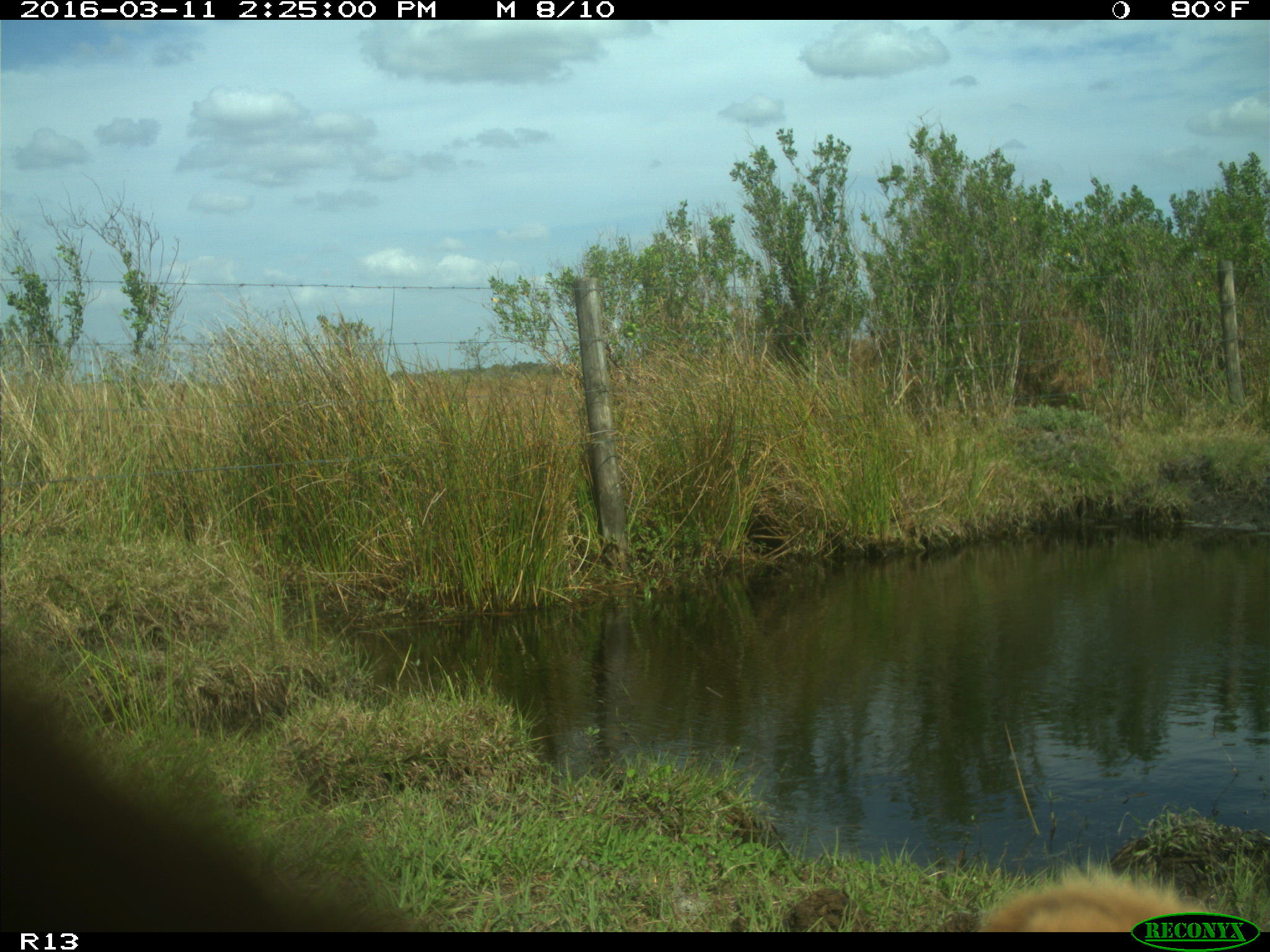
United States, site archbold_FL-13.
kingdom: Animalia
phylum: Chordata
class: Mammalia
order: Artiodactyla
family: Bovidae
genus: Bos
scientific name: Bos taurus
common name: domestic cow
Bos taurus (domestic cow).